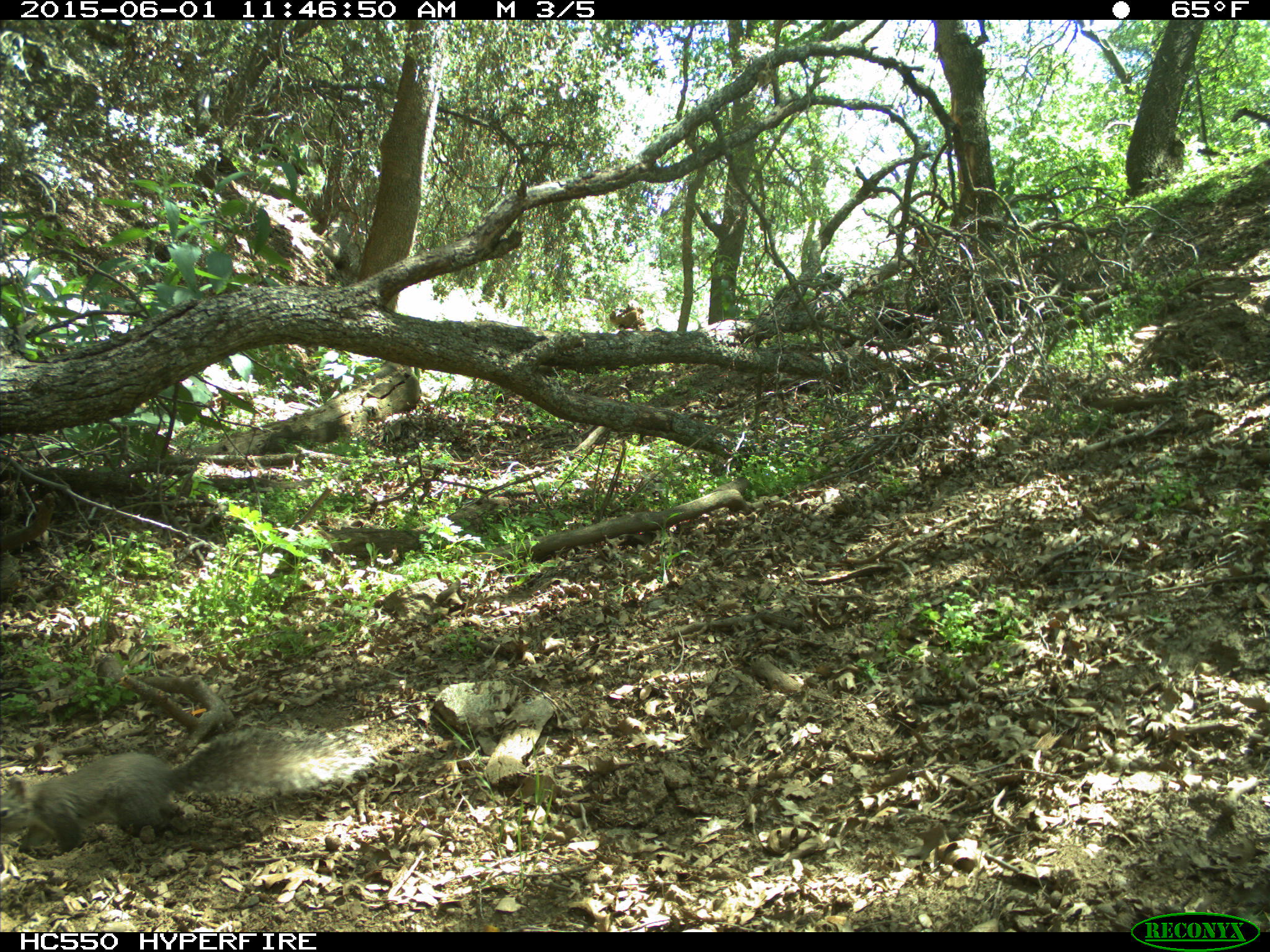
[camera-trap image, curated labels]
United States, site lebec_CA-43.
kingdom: Animalia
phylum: Chordata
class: Mammalia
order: Rodentia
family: Sciuridae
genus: Sciurus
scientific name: Sciurus carolinensis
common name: eastern gray squirrel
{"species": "Sciurus carolinensis (eastern gray squirrel)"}